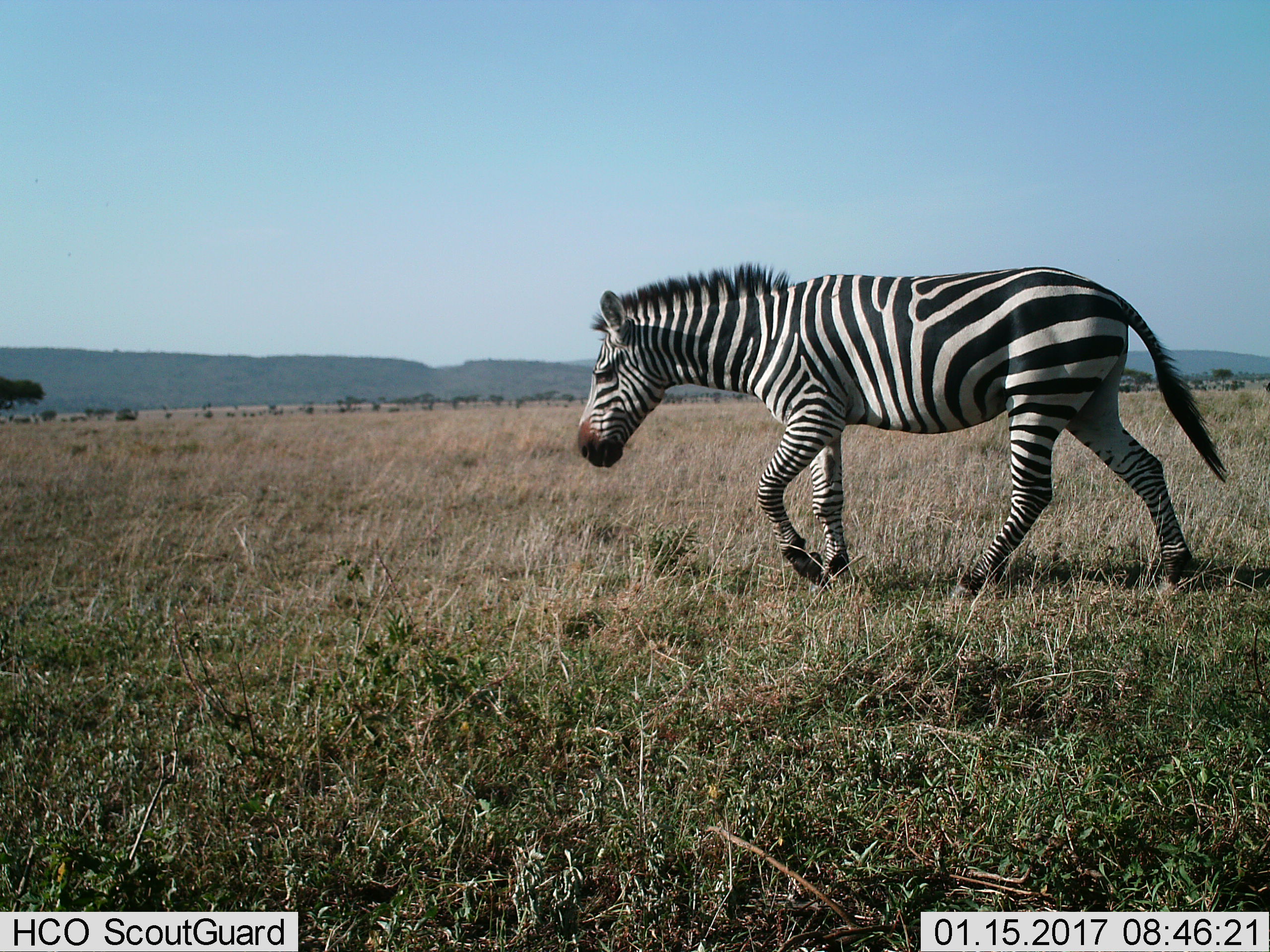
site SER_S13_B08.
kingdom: Animalia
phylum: Chordata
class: Mammalia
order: Perissodactyla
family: Equidae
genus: Equus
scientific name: Equus quagga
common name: plains zebra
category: zebraplains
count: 1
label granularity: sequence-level